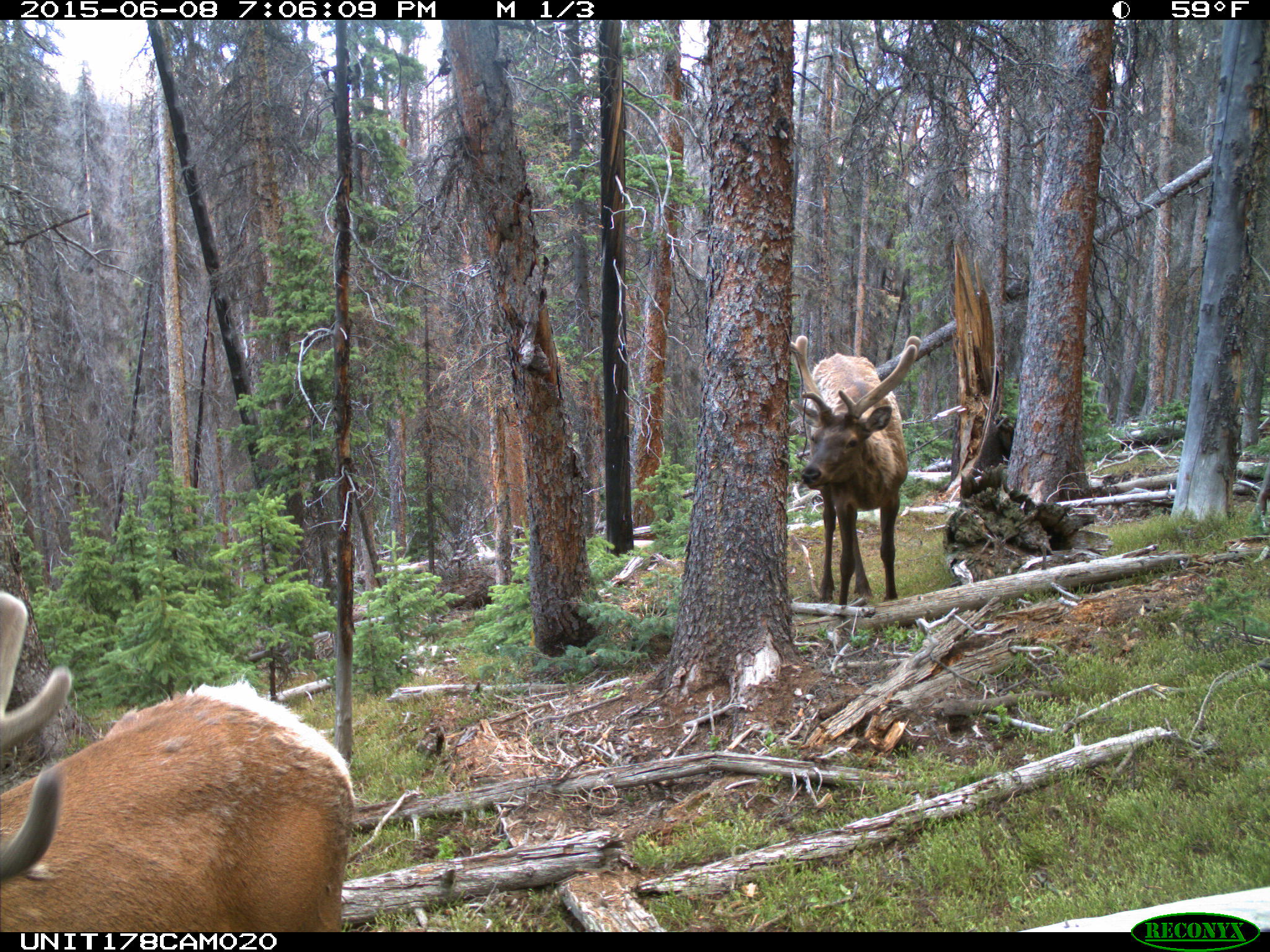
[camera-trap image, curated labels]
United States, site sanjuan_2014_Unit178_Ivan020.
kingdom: Animalia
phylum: Chordata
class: Mammalia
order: Artiodactyla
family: Cervidae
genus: Cervus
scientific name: Cervus elaphus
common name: red deer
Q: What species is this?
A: Cervus elaphus (red deer).